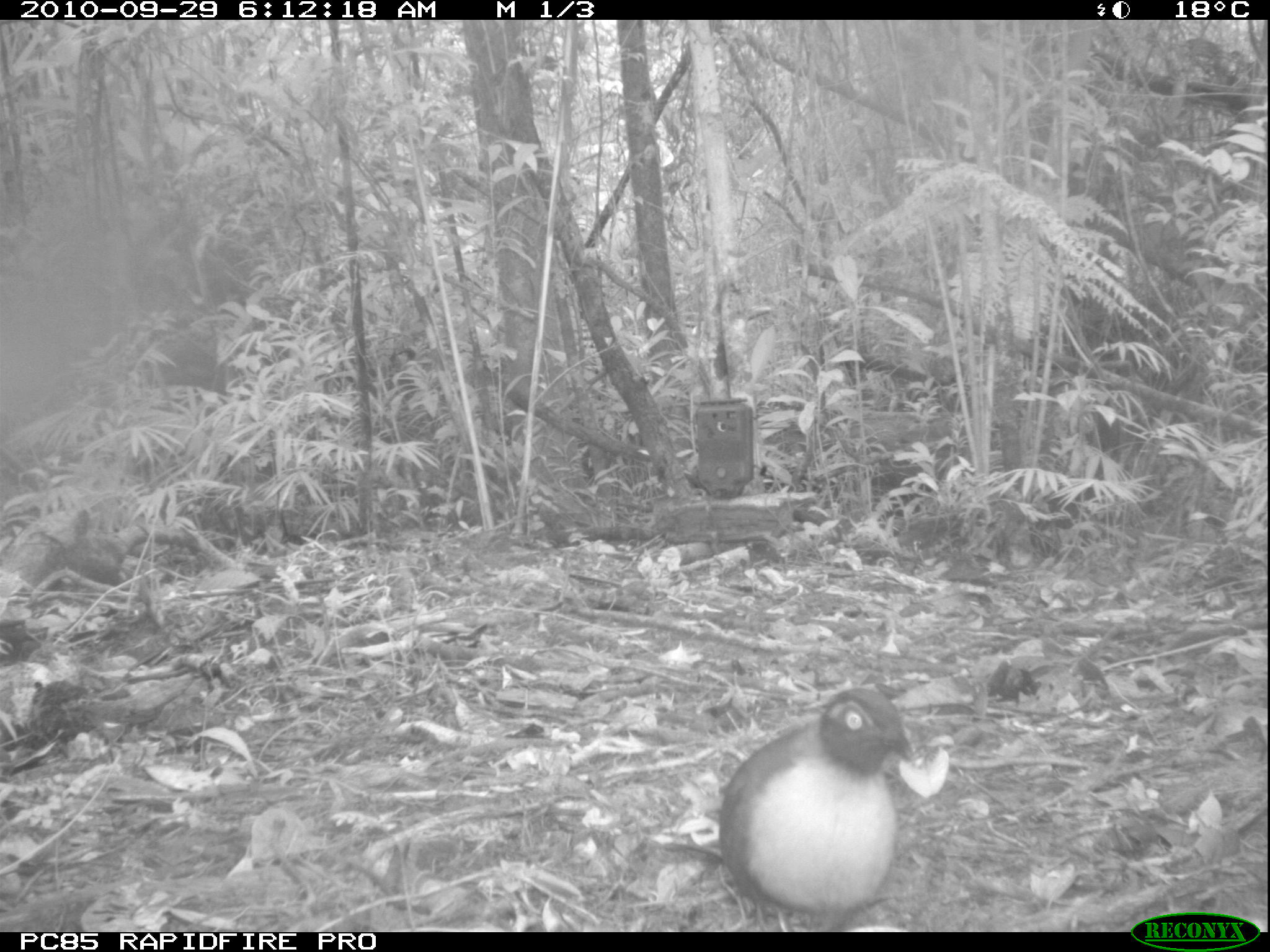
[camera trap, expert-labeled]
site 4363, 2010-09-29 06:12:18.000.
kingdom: Animalia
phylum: Chordata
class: Aves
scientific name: Aves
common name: bird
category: unknown bird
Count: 1.